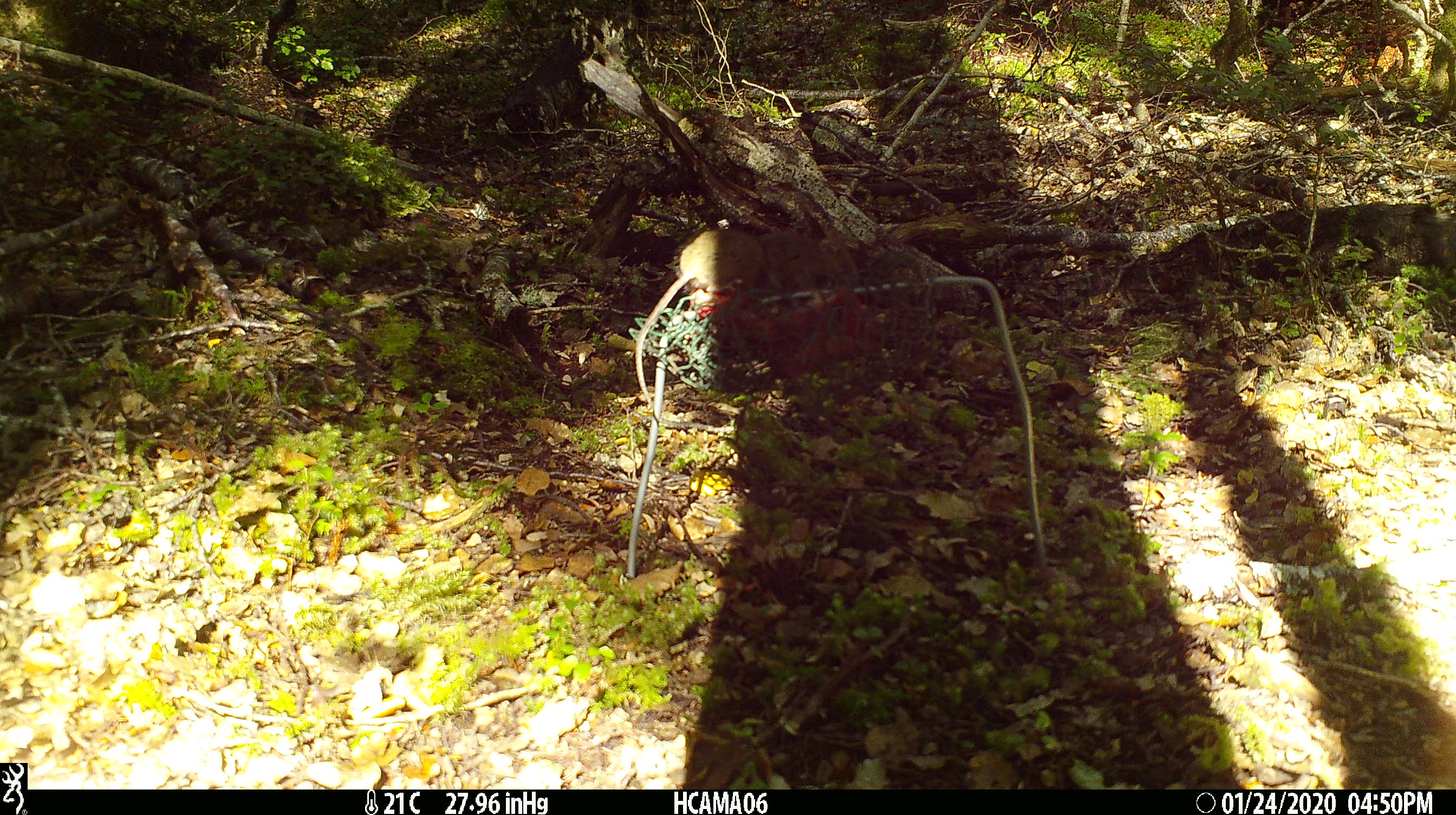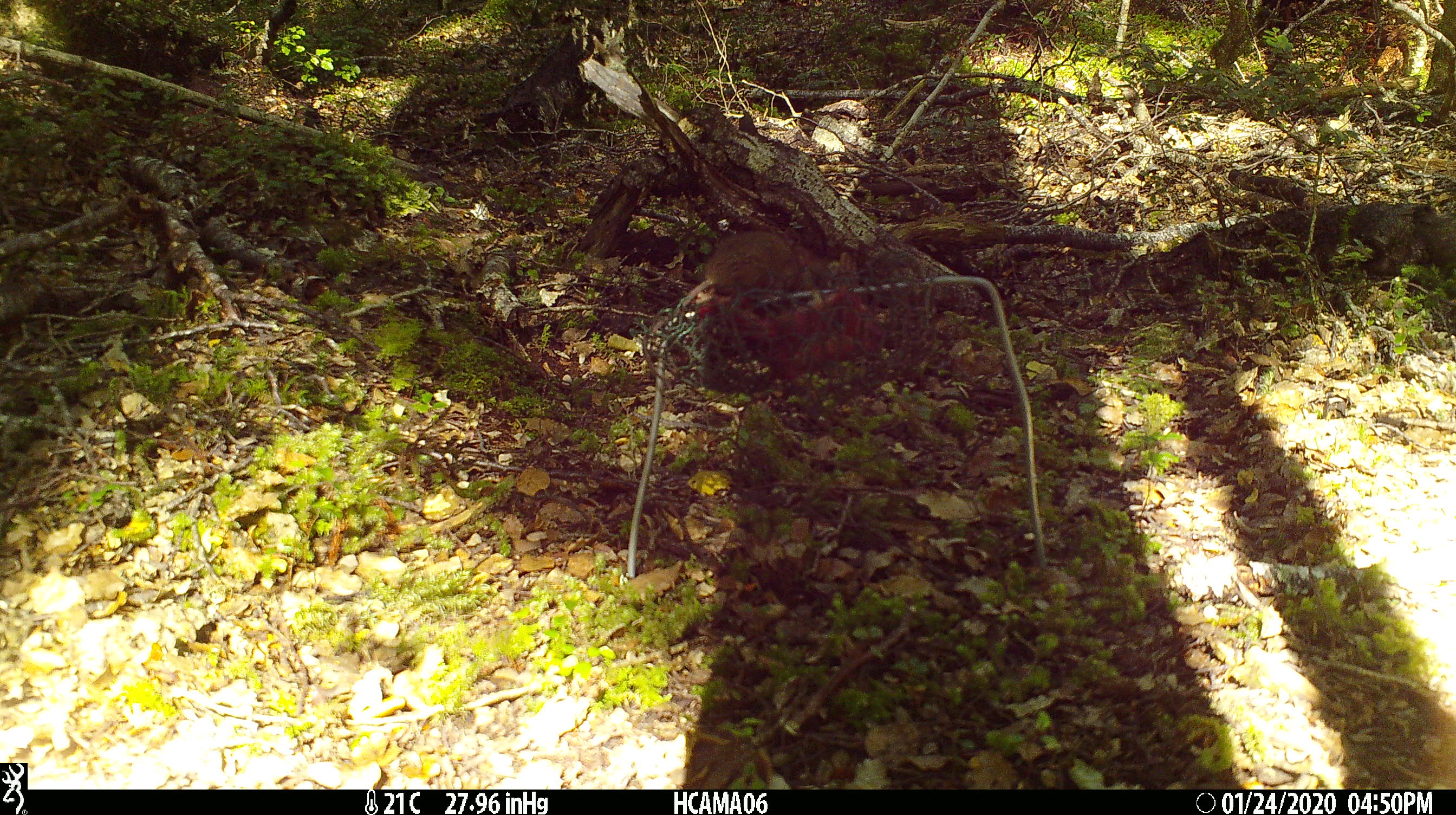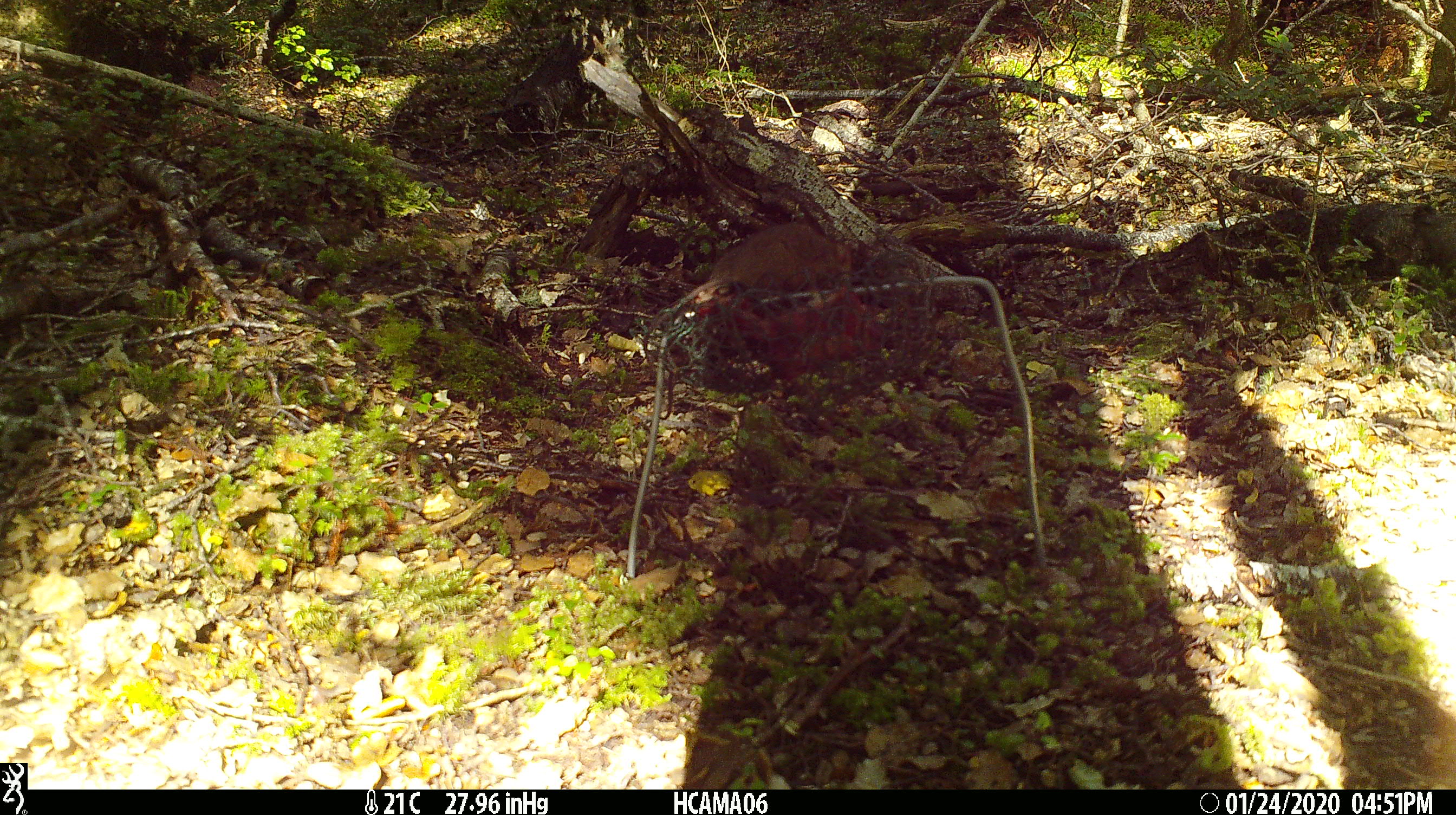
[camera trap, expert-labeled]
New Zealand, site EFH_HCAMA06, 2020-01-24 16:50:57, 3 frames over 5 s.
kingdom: Animalia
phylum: Chordata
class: Mammalia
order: Rodentia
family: Muridae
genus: Mus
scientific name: Mus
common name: mouse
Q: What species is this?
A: Mouse (Mus).